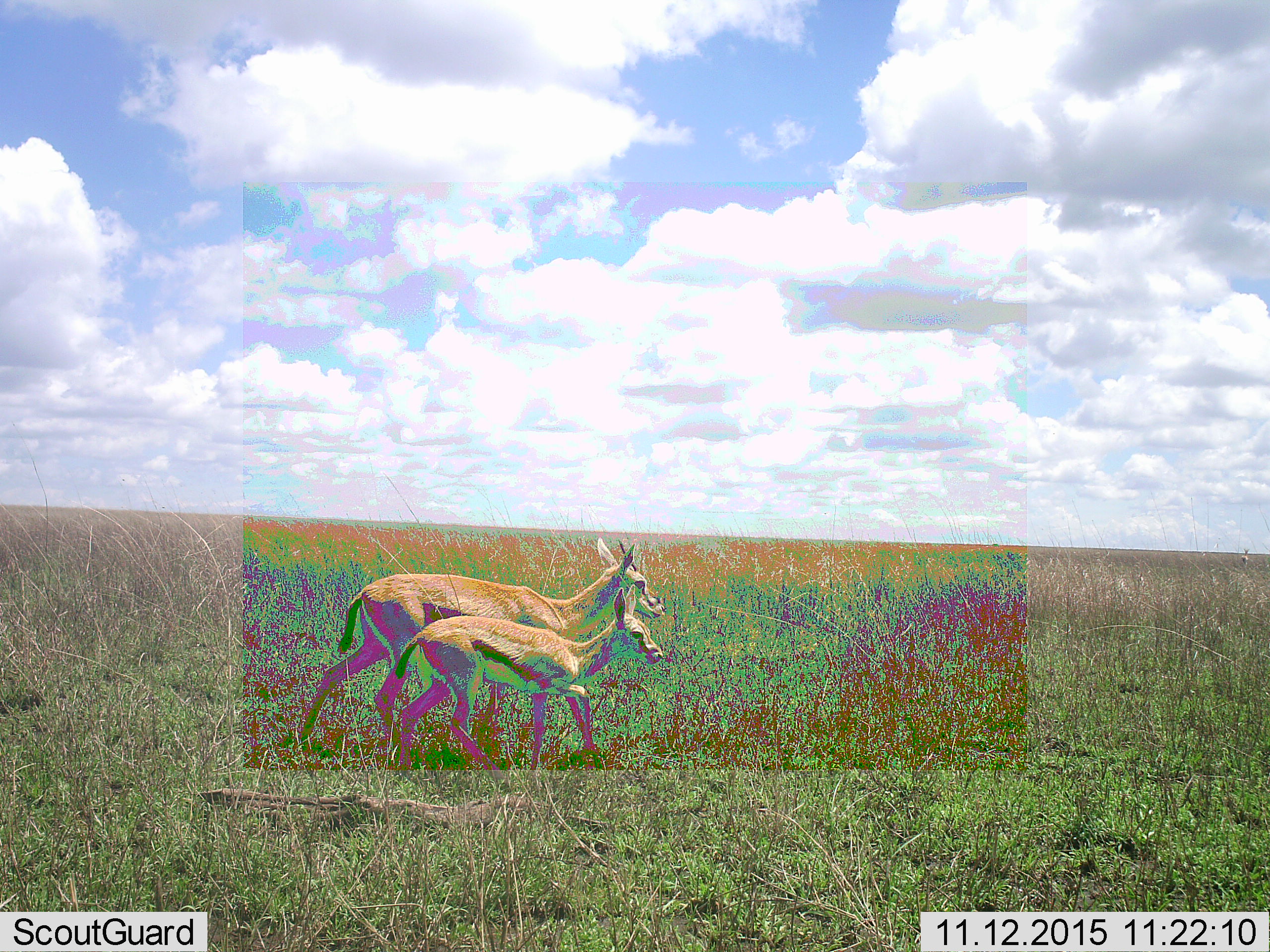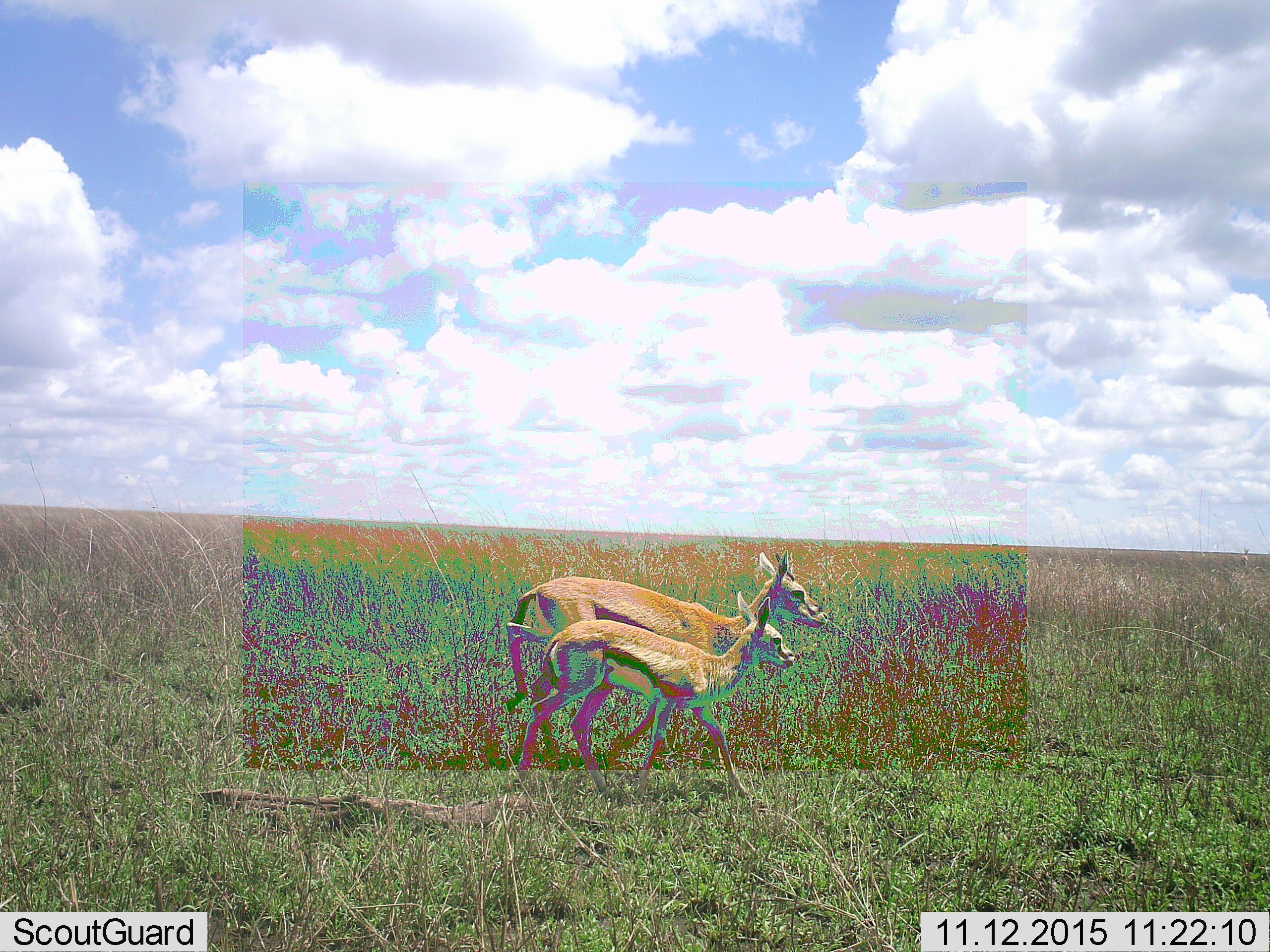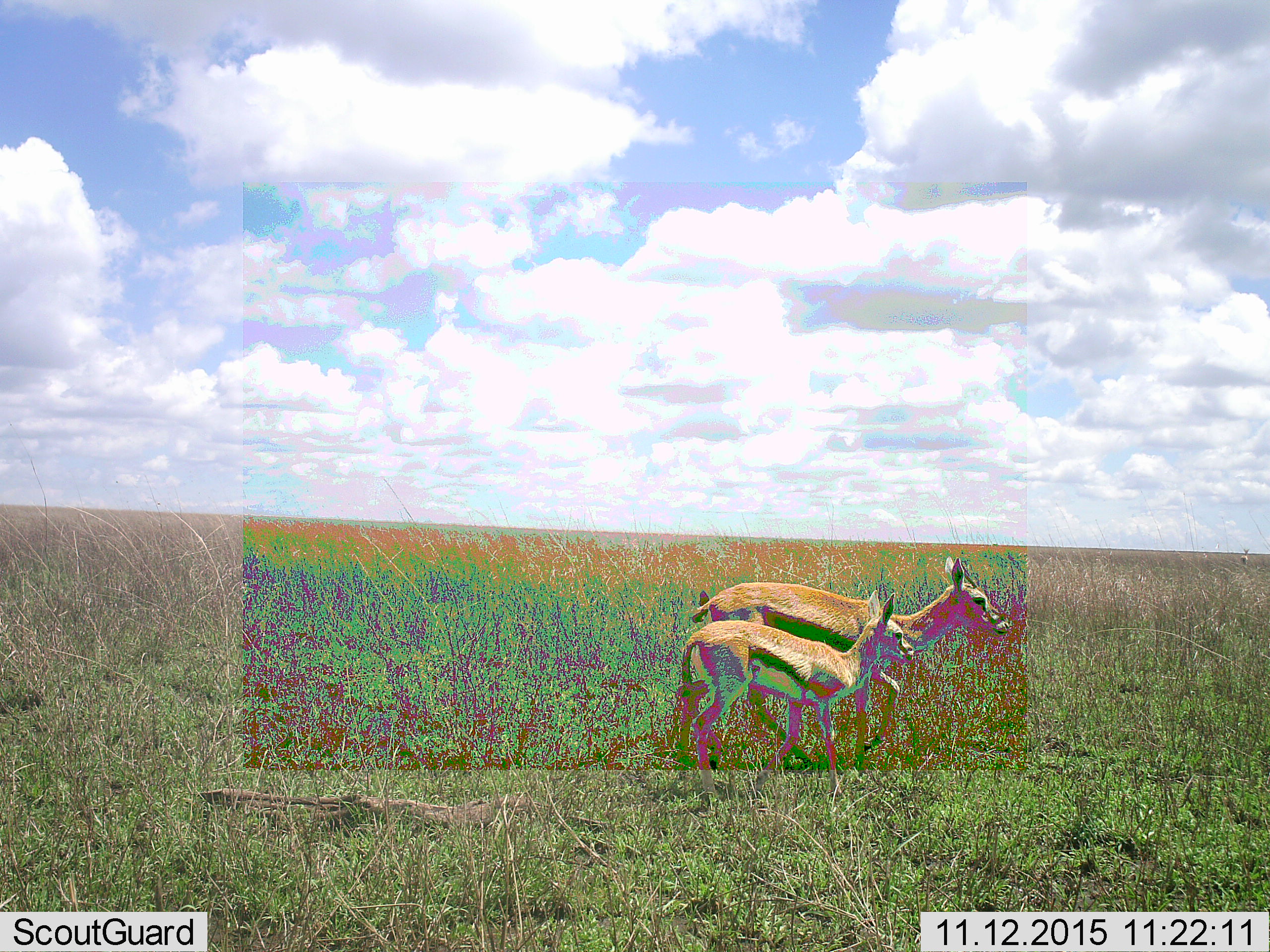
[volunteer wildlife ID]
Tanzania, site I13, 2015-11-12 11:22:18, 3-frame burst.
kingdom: Animalia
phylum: Chordata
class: Mammalia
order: Artiodactyla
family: Bovidae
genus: Eudorcas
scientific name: Eudorcas thomsonii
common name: thomson's gazelle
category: gazellethomsons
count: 2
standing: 0%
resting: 0%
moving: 100%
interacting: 0%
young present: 100%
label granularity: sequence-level